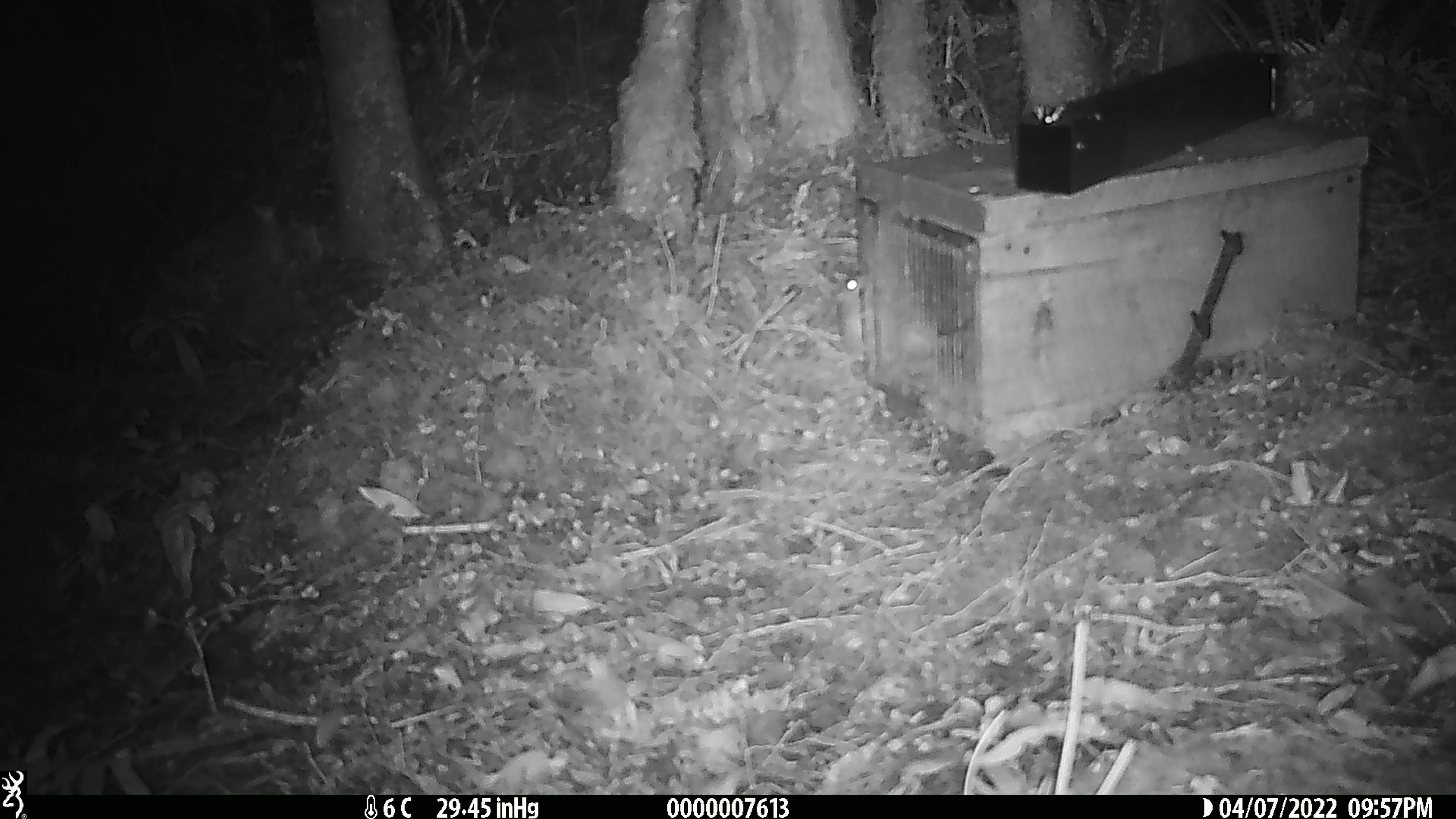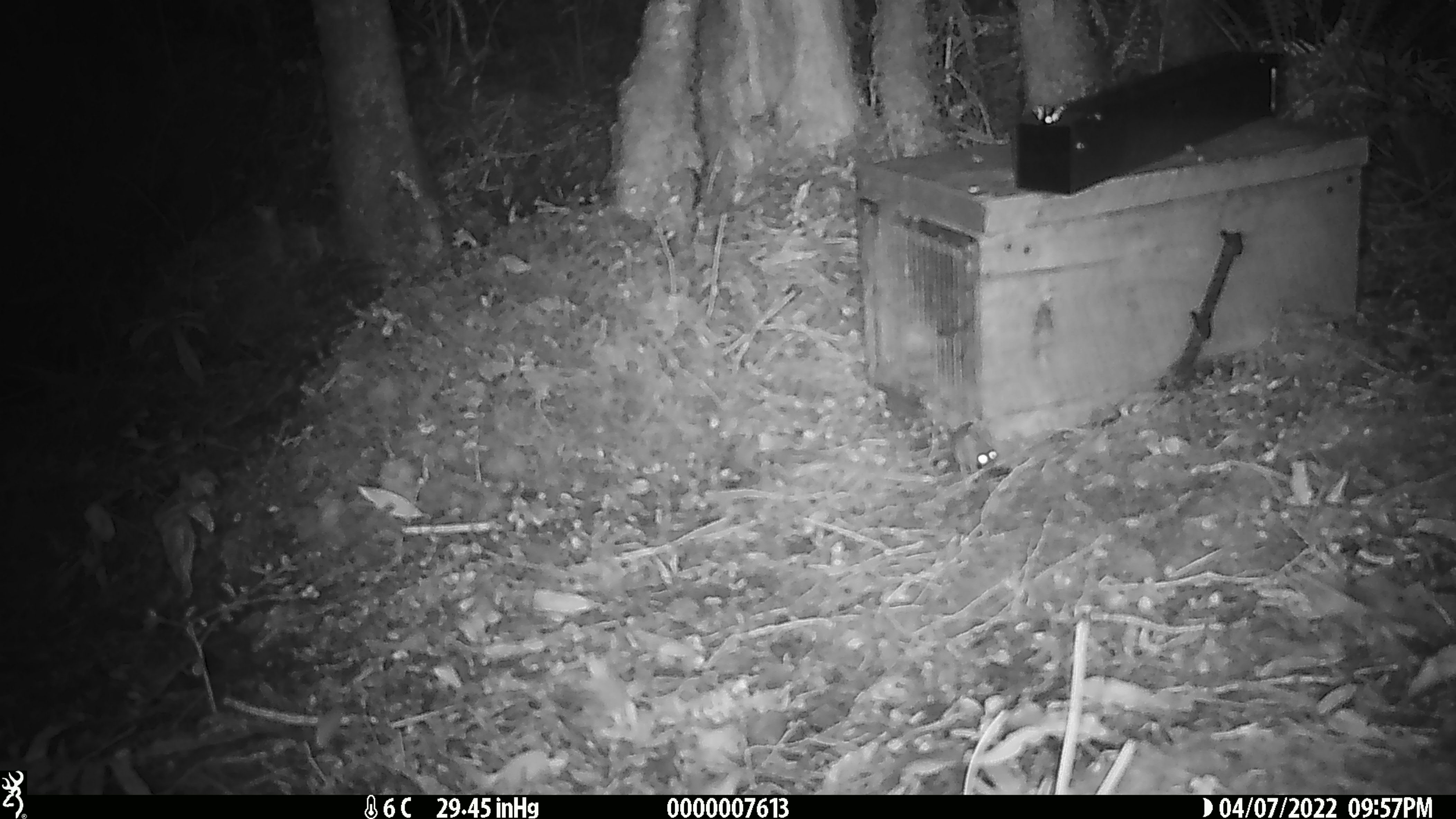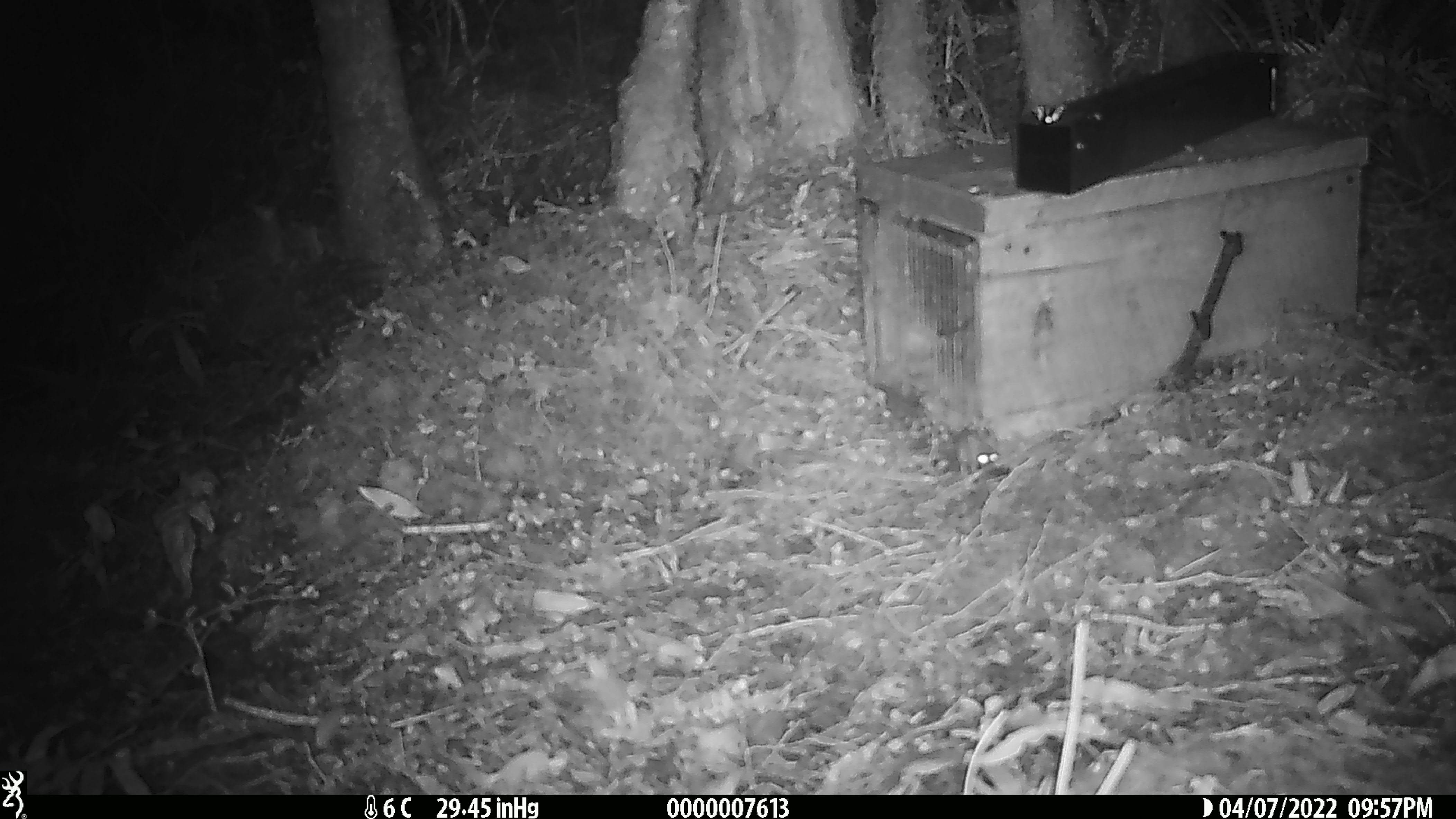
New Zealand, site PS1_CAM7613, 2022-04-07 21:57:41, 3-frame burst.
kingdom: Animalia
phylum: Chordata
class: Mammalia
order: Rodentia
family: Muridae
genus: Mus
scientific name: Mus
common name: mouse